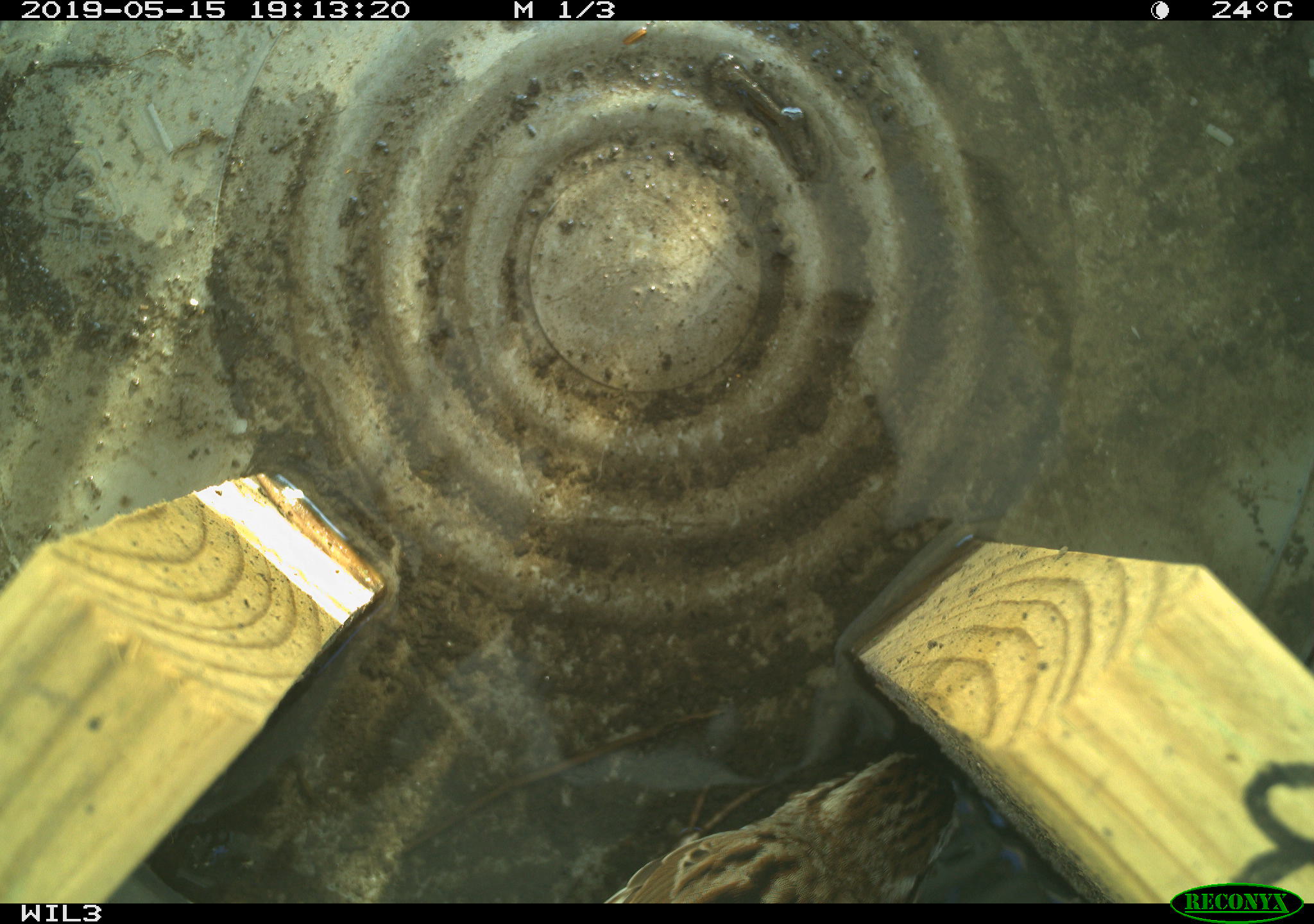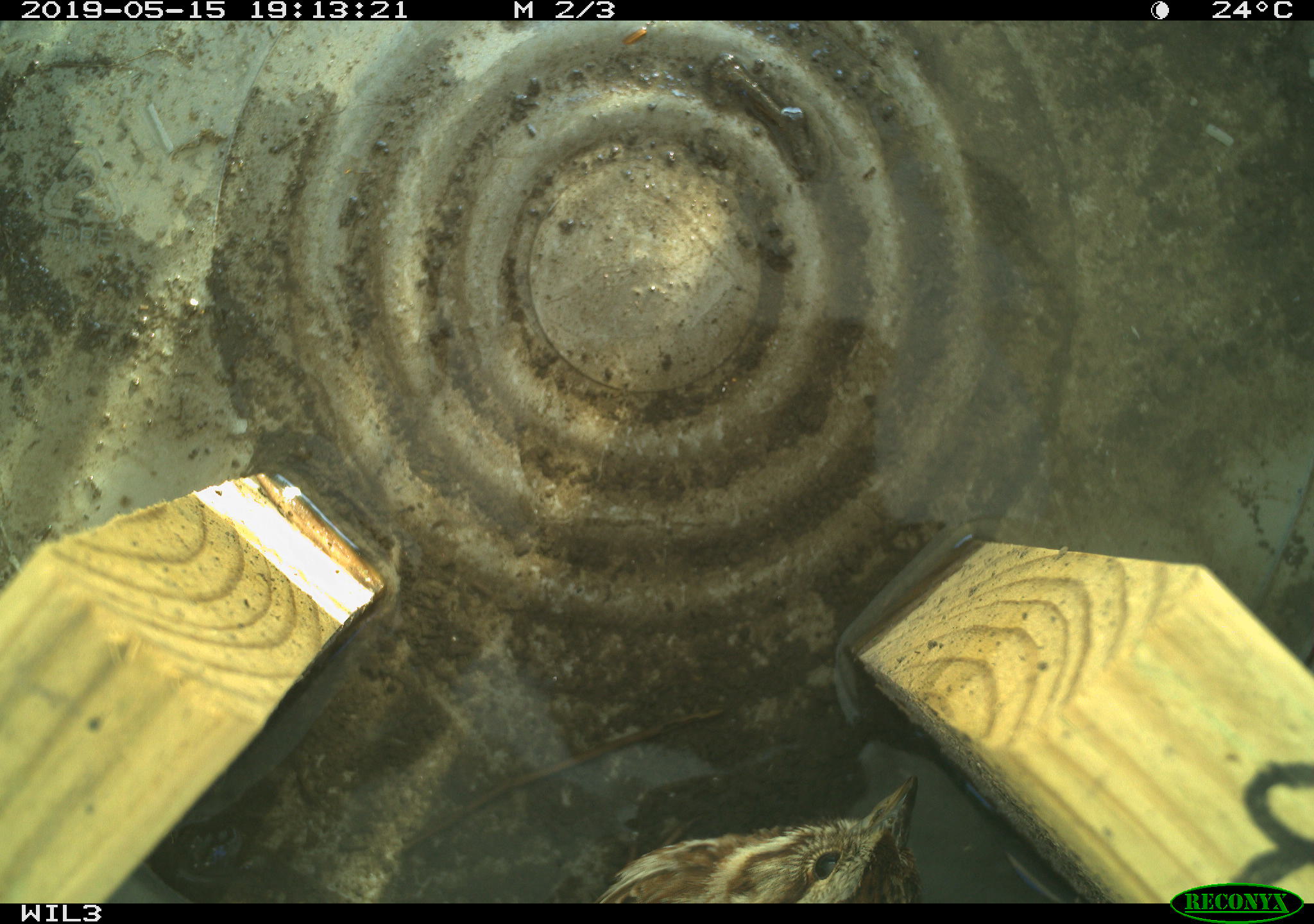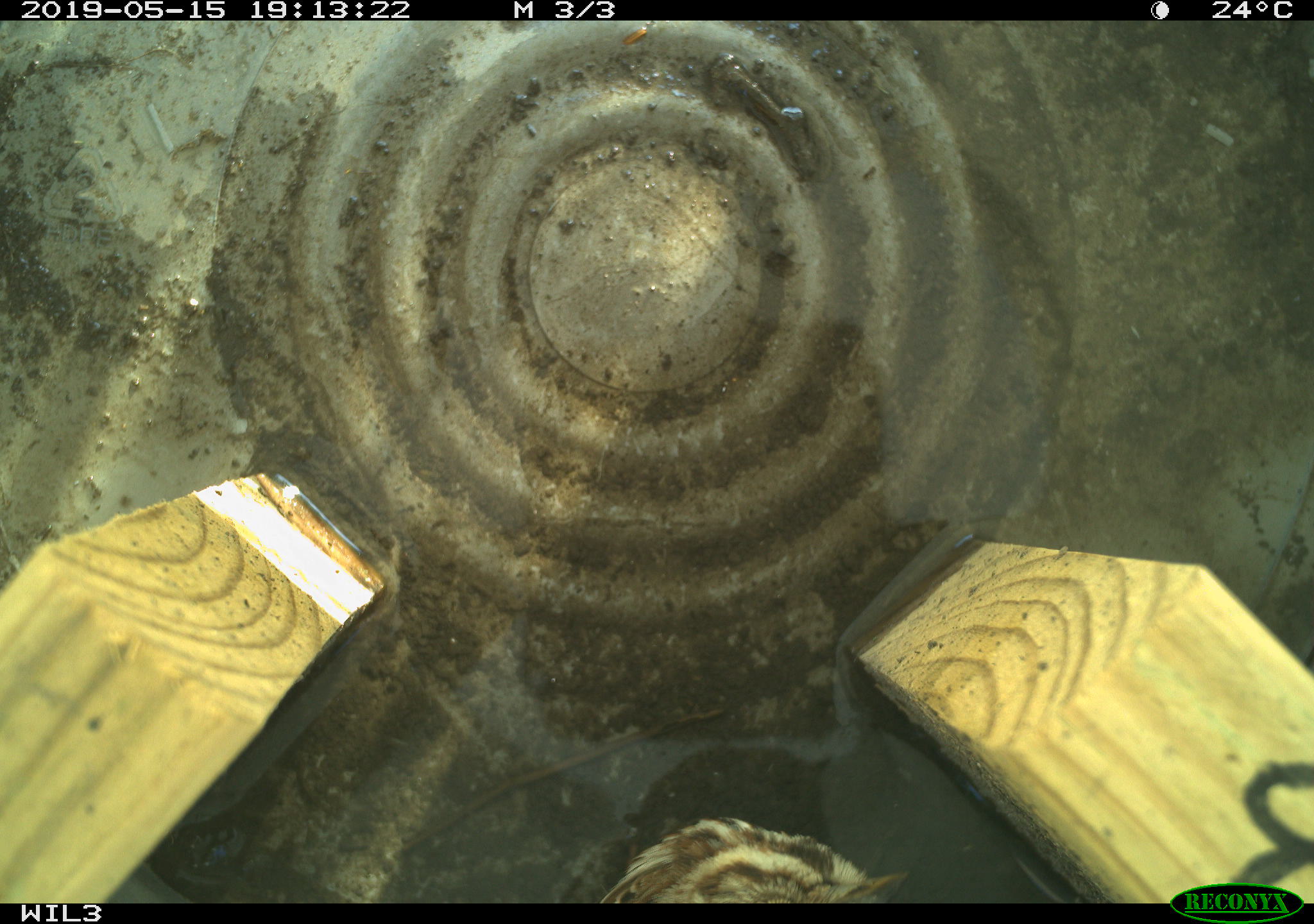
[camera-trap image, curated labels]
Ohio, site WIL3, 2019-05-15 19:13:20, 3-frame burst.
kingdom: Animalia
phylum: Chordata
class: Aves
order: Passeriformes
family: Passerellidae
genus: Melospiza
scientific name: Melospiza melodia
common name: song sparrow